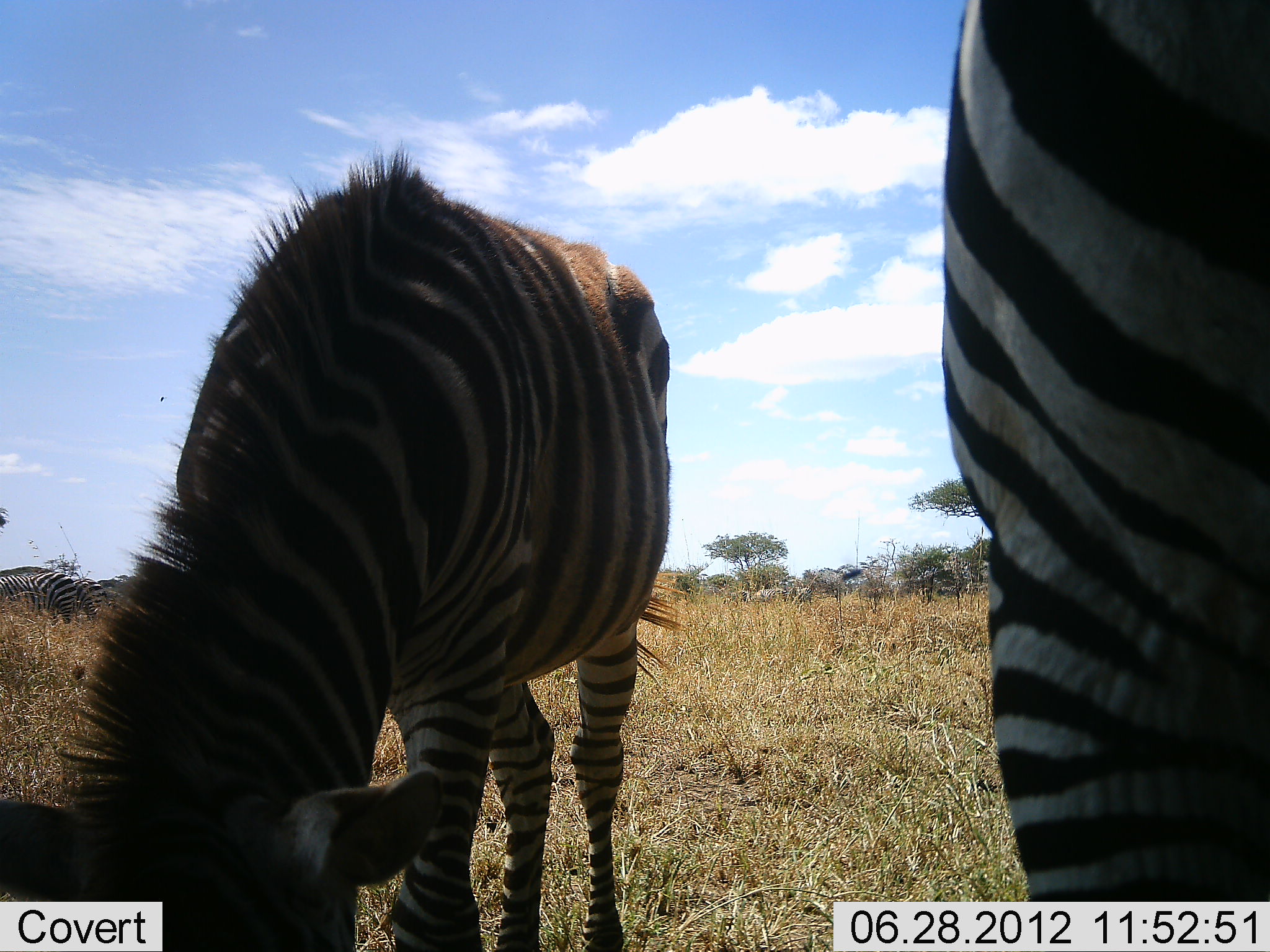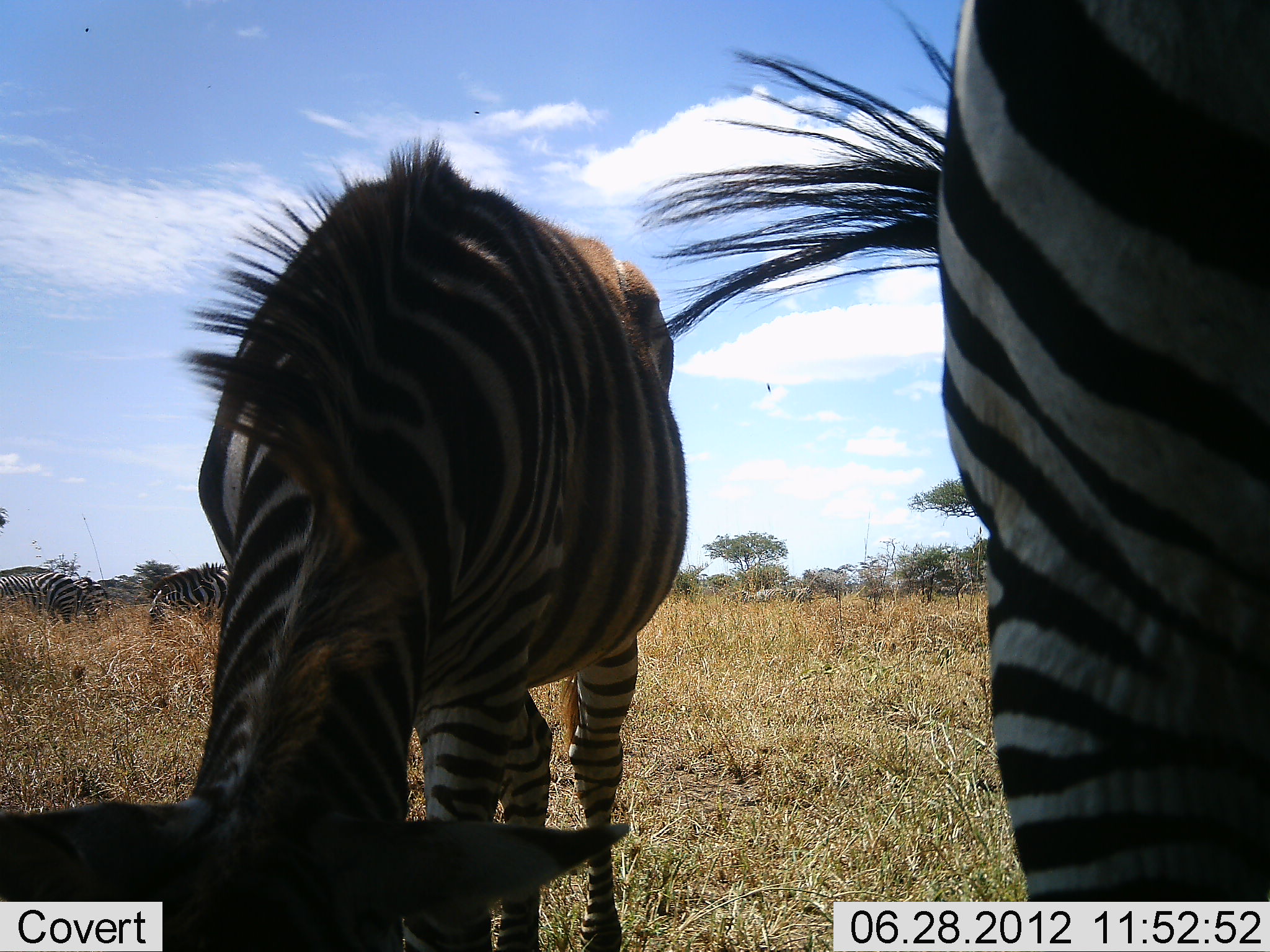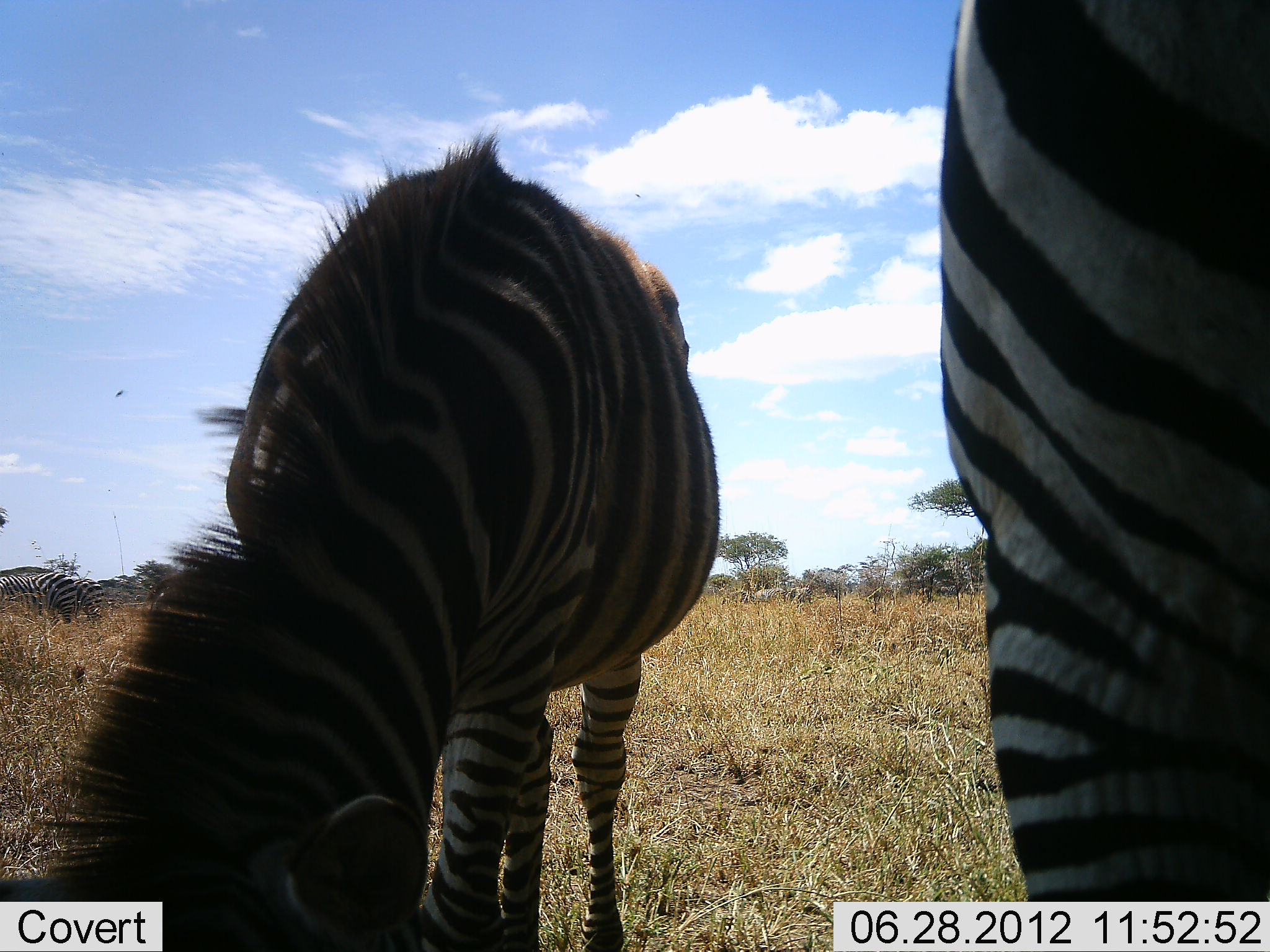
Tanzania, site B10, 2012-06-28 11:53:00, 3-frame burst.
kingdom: Animalia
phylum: Chordata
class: Mammalia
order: Perissodactyla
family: Equidae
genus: Equus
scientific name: Equus quagga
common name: plains zebra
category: zebra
Zebra (plains zebra) (Equus quagga), count 5. Behavior (volunteer vote fractions): standing 55%, resting 0%, moving 0%, interacting 0%. Young present (vote fraction): 18%. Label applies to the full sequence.